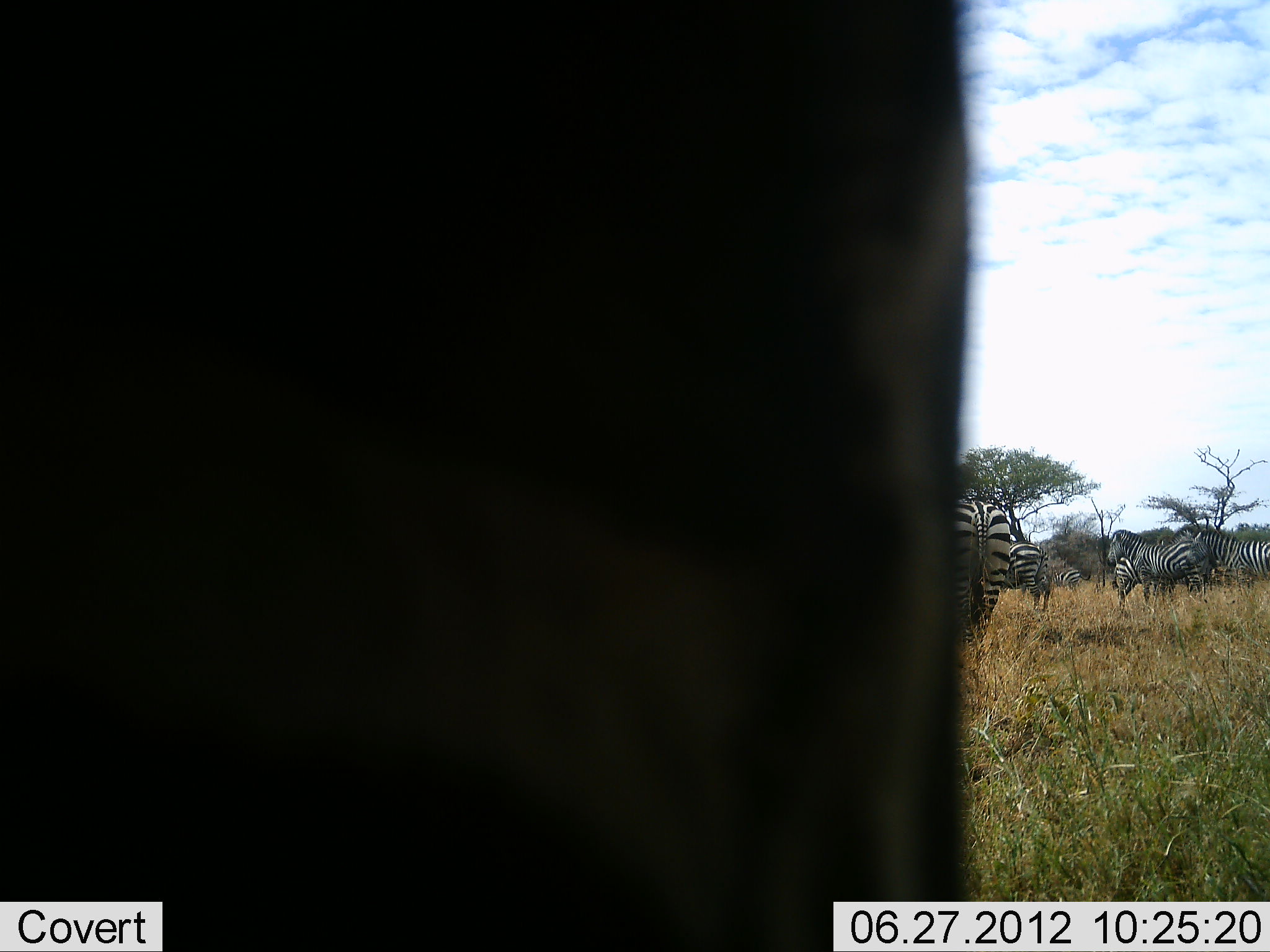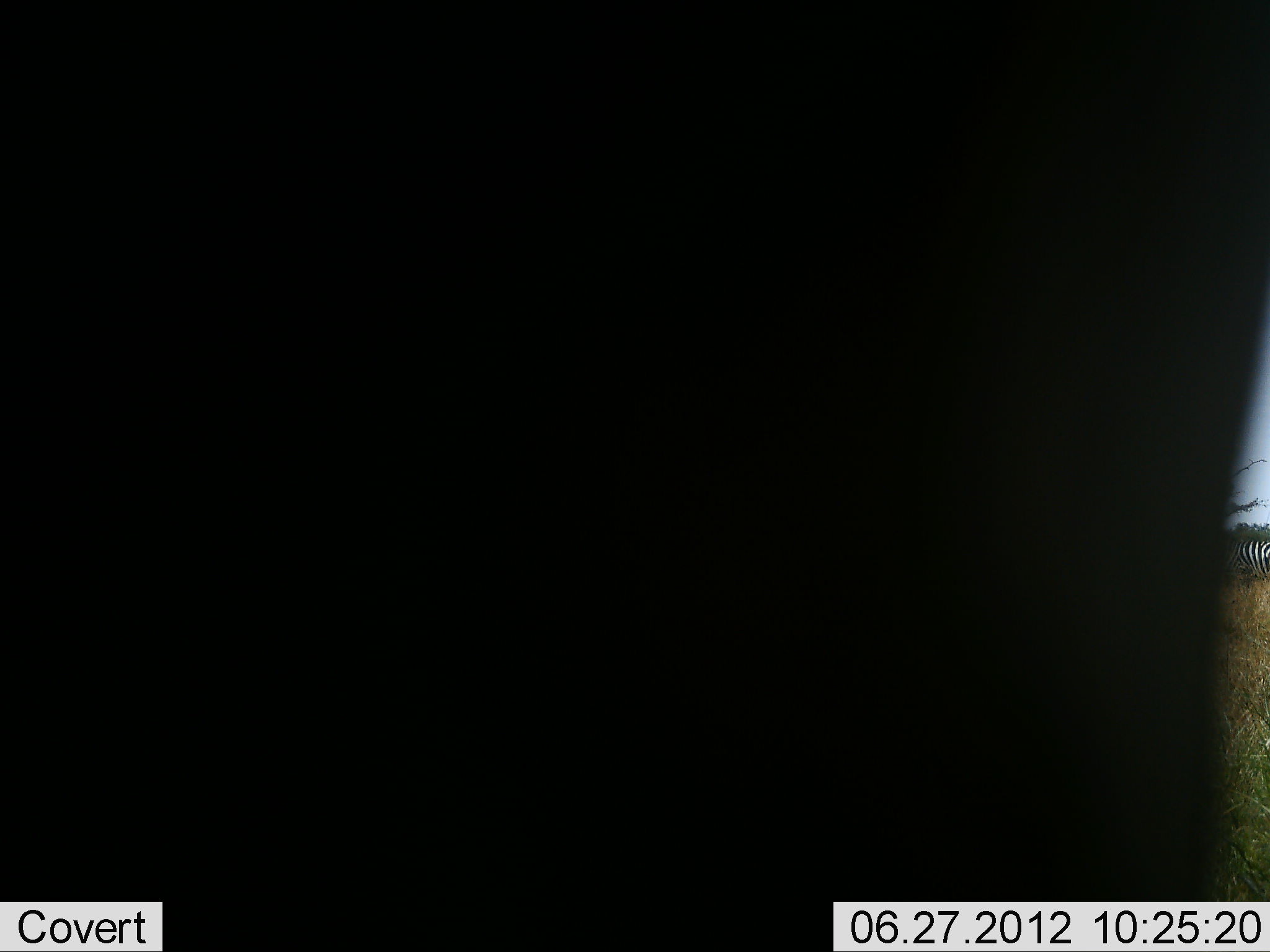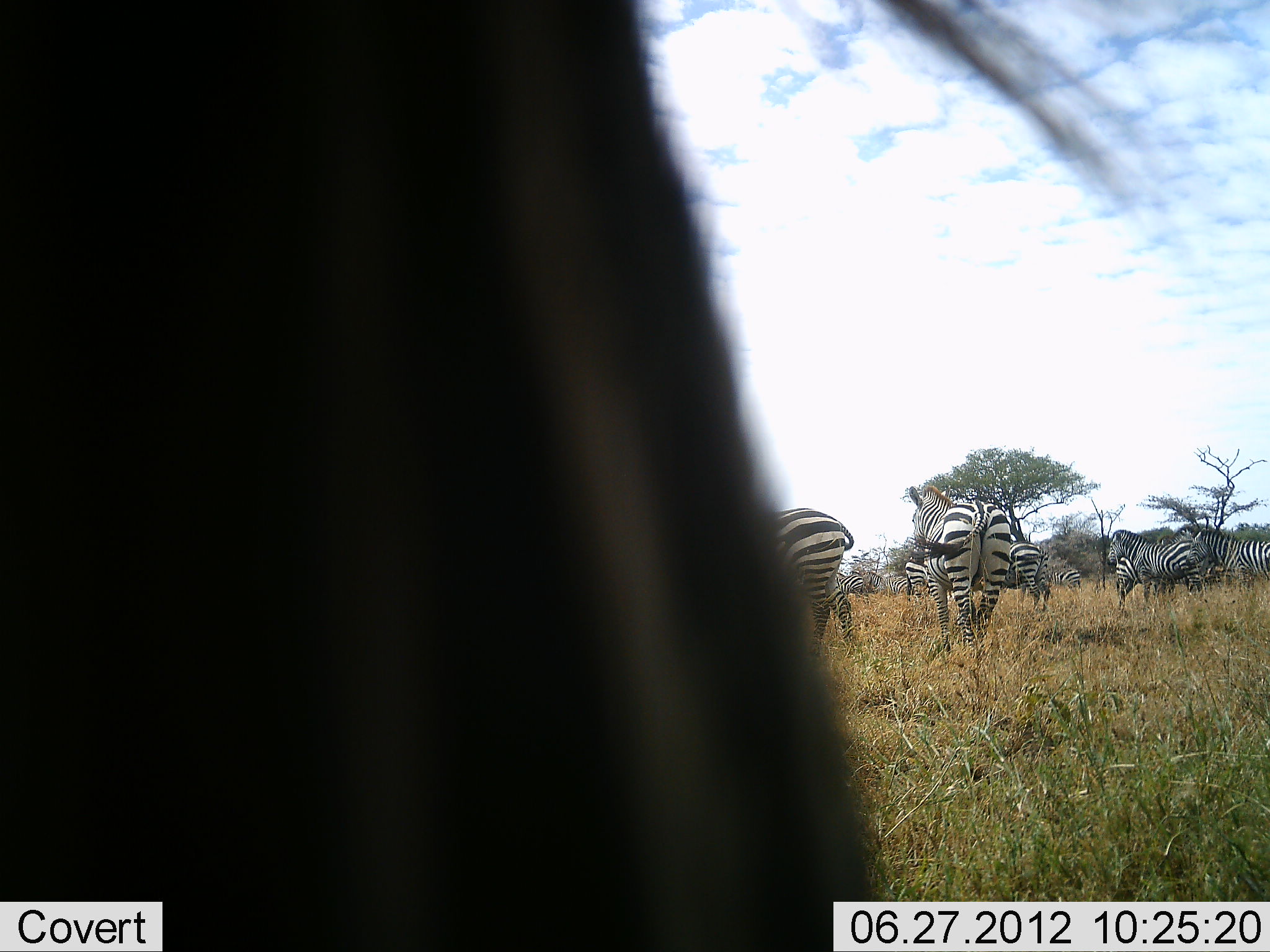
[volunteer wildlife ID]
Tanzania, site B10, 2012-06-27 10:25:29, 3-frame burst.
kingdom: Animalia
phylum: Chordata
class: Mammalia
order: Perissodactyla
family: Equidae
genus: Equus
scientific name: Equus quagga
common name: plains zebra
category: zebra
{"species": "zebra (plains zebra) (Equus quagga)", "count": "7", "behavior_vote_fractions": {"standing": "91%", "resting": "0%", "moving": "27%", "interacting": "0%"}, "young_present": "0%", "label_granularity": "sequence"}